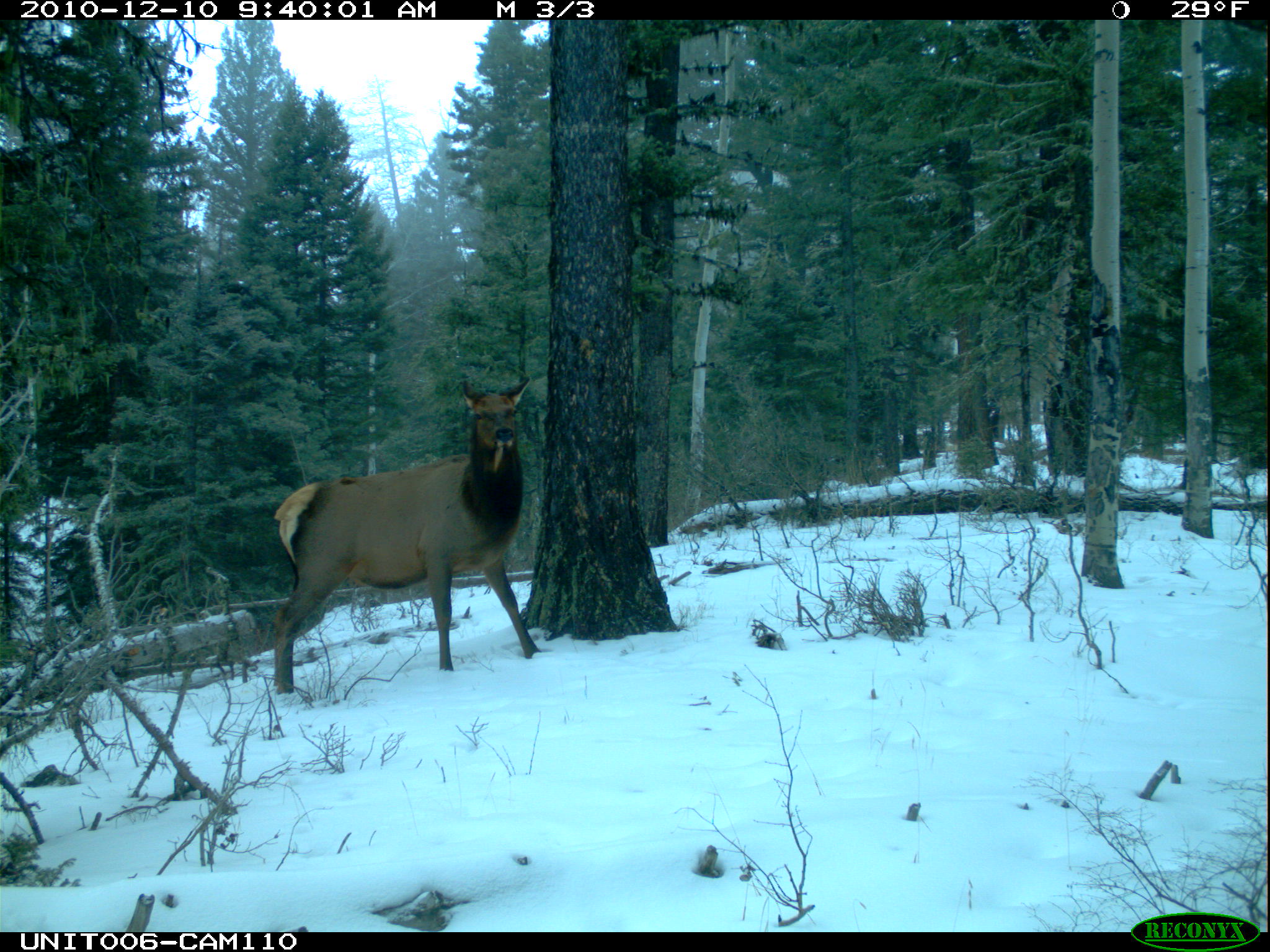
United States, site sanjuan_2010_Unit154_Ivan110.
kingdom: Animalia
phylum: Chordata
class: Mammalia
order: Artiodactyla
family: Cervidae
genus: Cervus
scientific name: Cervus elaphus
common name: red deer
Cervus elaphus (red deer).